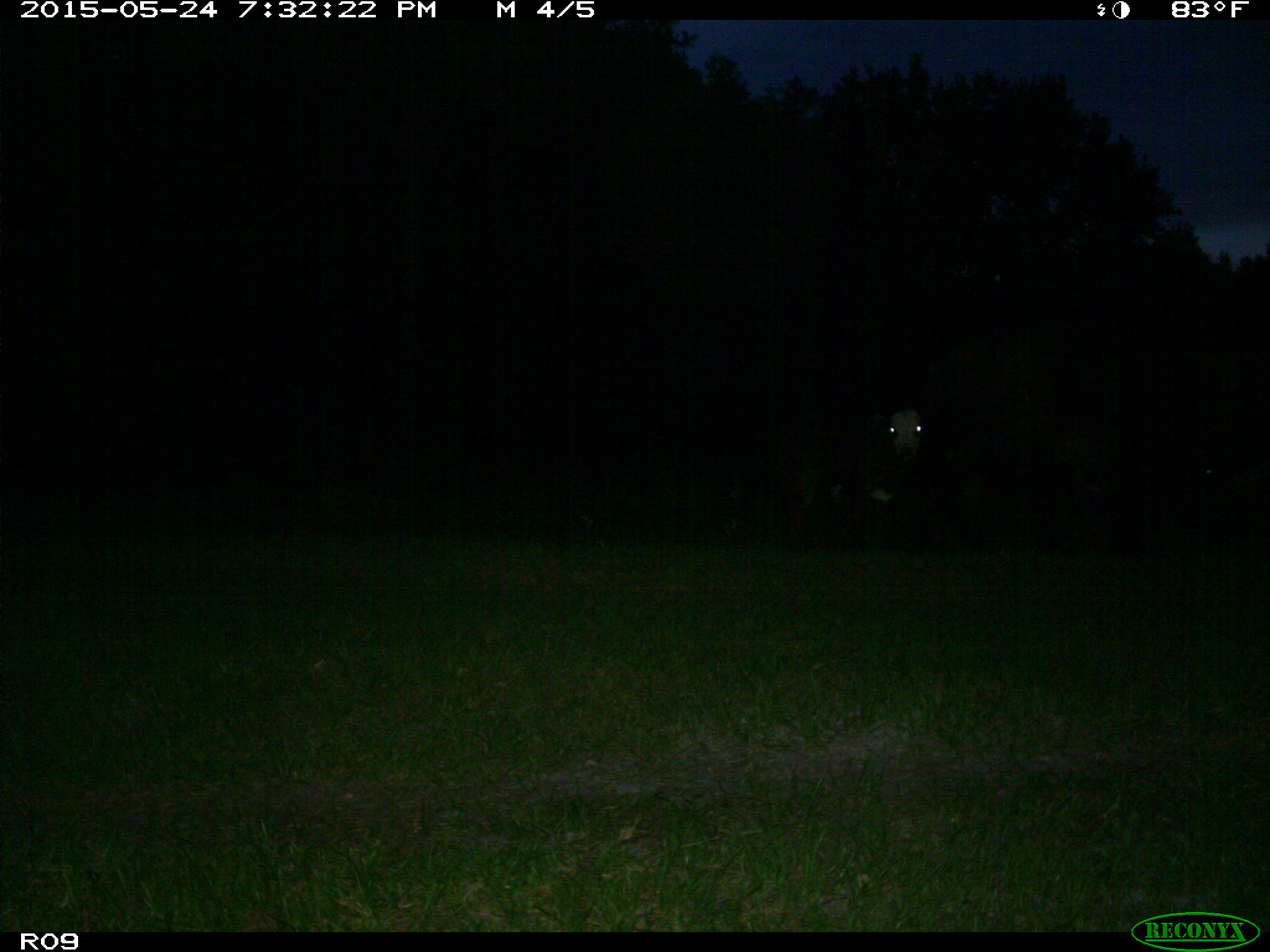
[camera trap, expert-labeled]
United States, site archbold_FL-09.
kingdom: Animalia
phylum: Chordata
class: Mammalia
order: Artiodactyla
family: Bovidae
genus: Bos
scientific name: Bos taurus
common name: domestic cow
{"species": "Bos taurus (domestic cow)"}